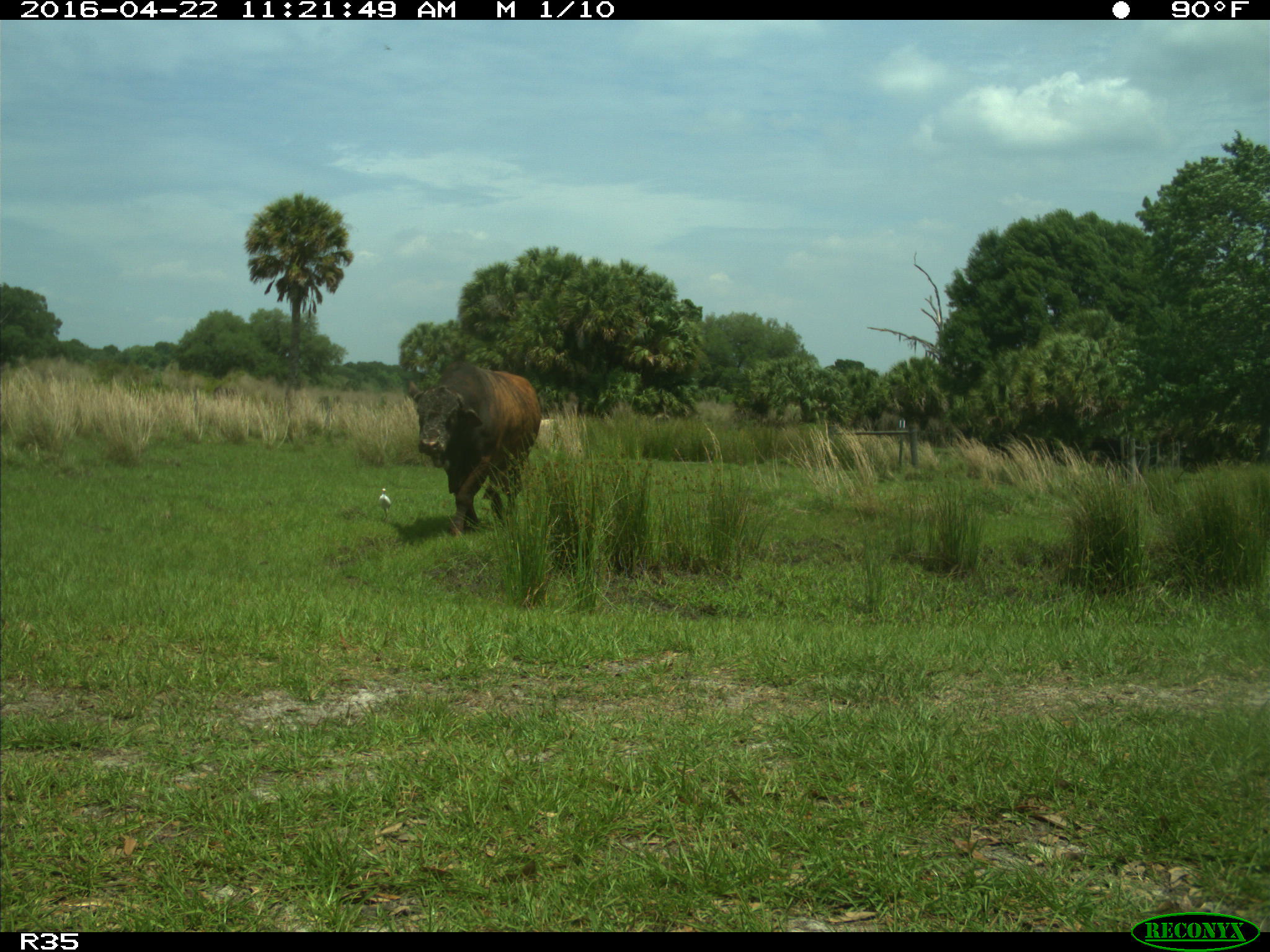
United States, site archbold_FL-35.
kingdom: Animalia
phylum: Chordata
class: Mammalia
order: Artiodactyla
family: Bovidae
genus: Bos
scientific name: Bos taurus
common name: domestic cow